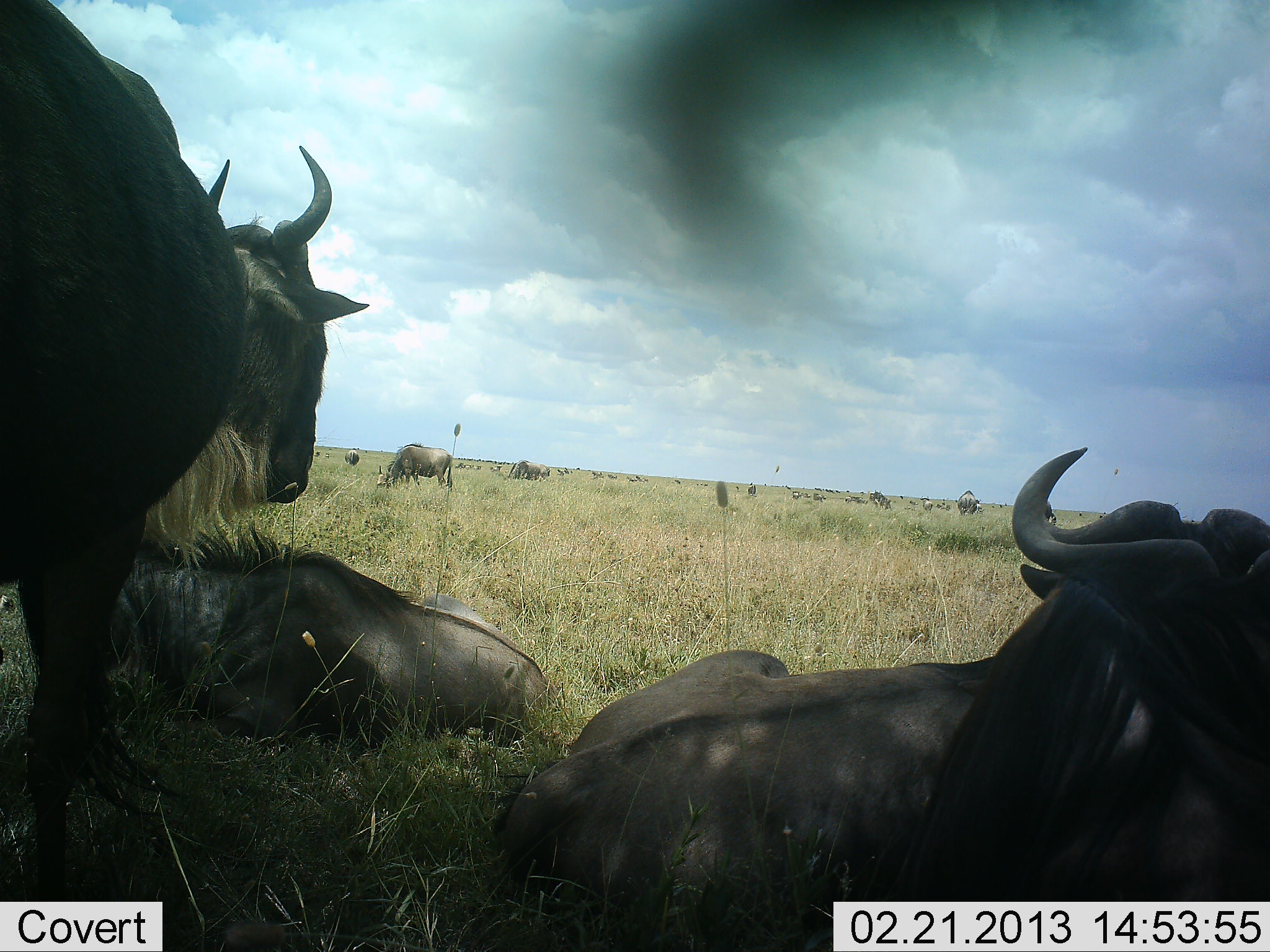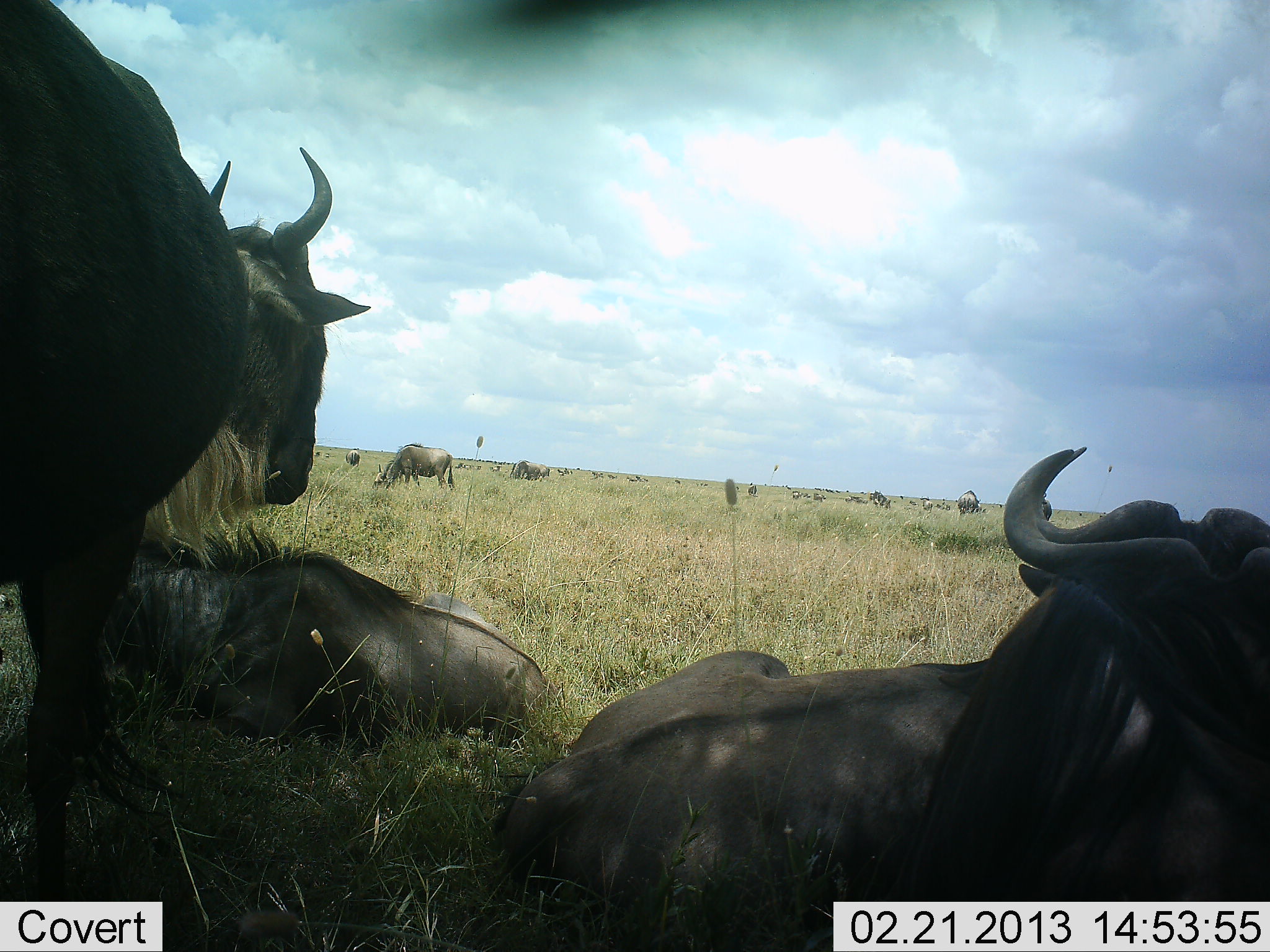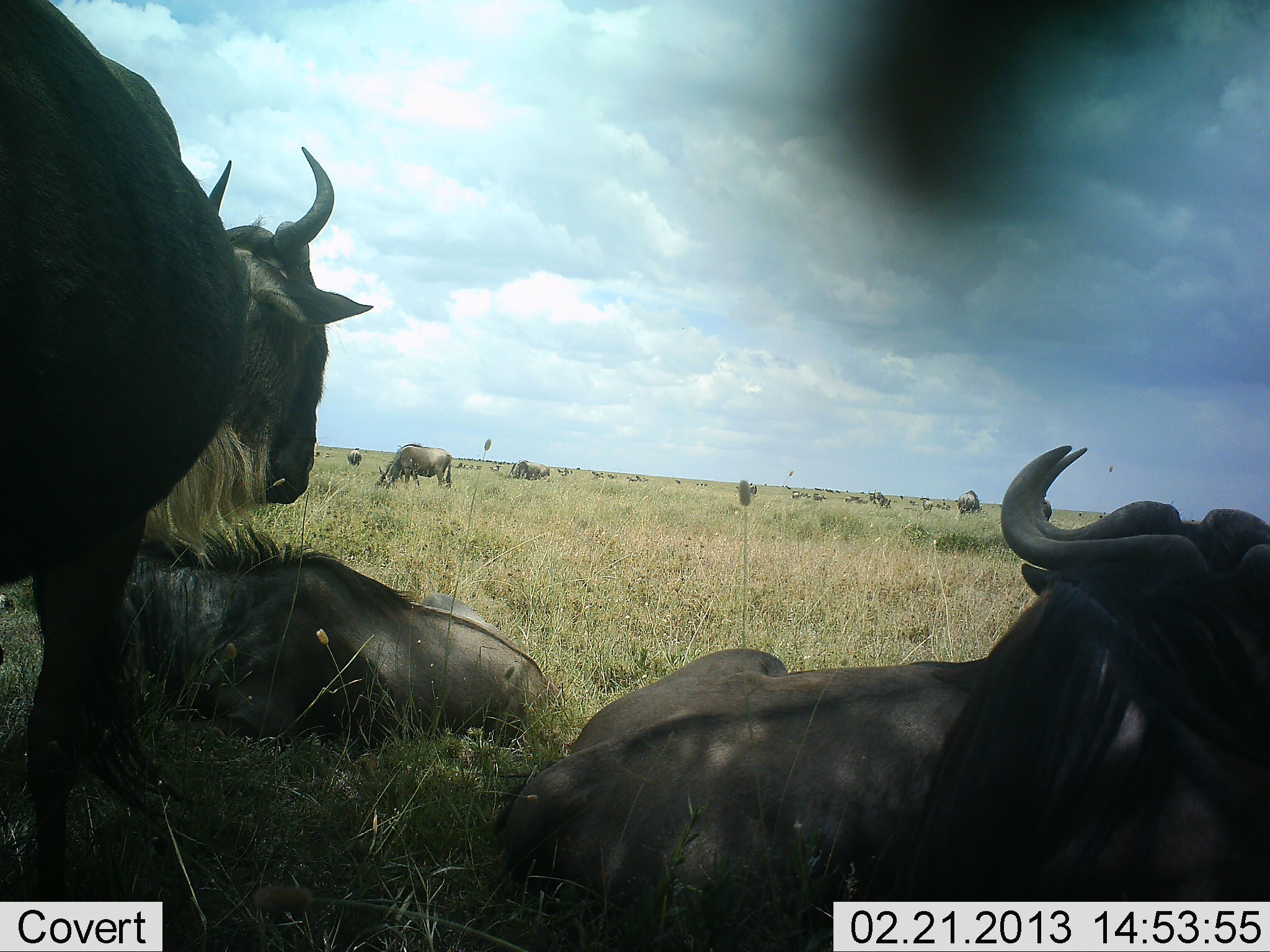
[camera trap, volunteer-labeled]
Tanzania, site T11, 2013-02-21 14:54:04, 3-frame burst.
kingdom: Animalia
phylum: Chordata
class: Mammalia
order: Artiodactyla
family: Bovidae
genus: Connochaetes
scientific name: Connochaetes taurinus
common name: blue wildebeest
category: wildebeest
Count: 11-50.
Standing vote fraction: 78%.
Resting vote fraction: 100%.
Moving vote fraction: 19%.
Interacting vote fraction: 8%.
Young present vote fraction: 3%.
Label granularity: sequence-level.